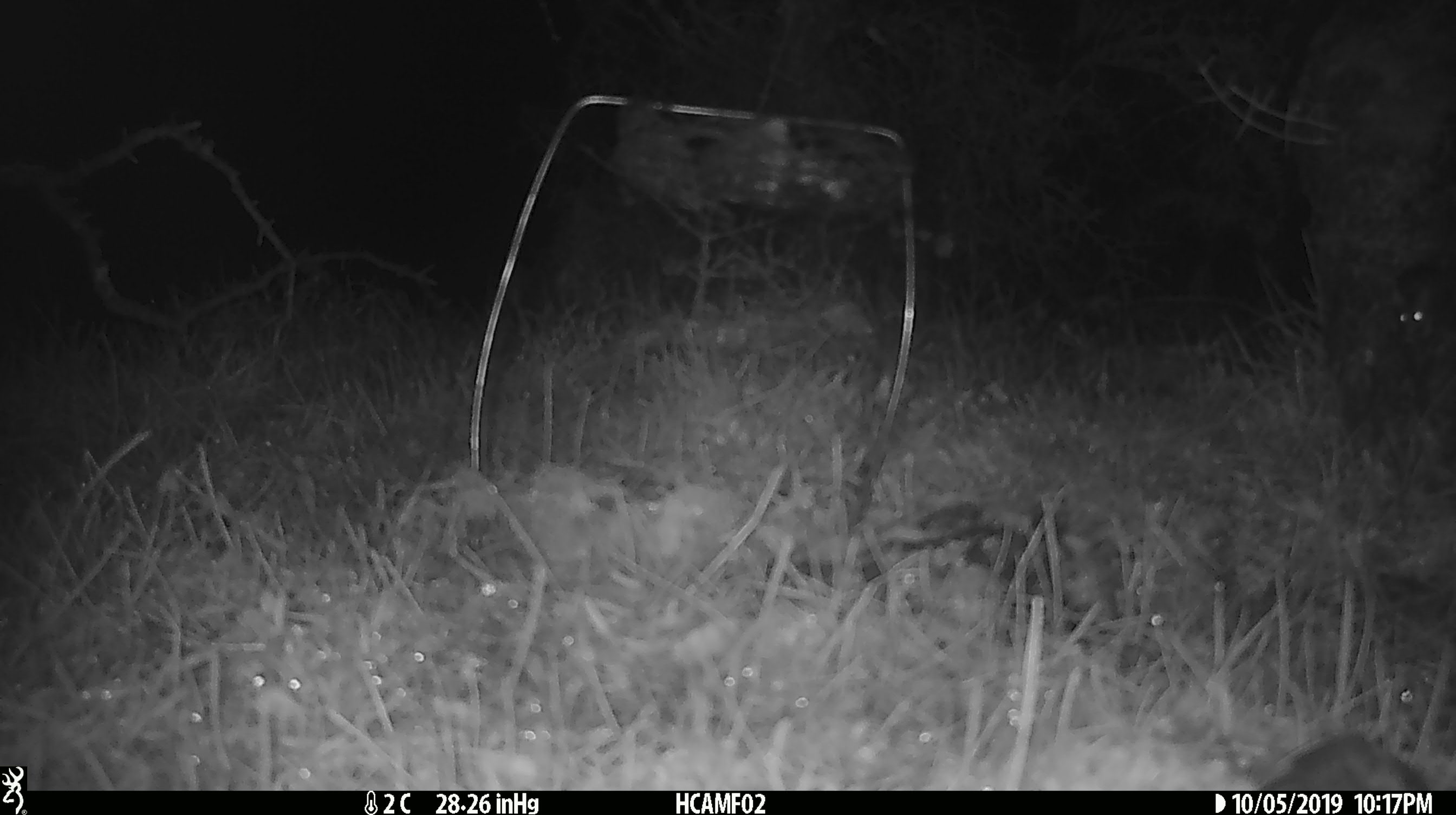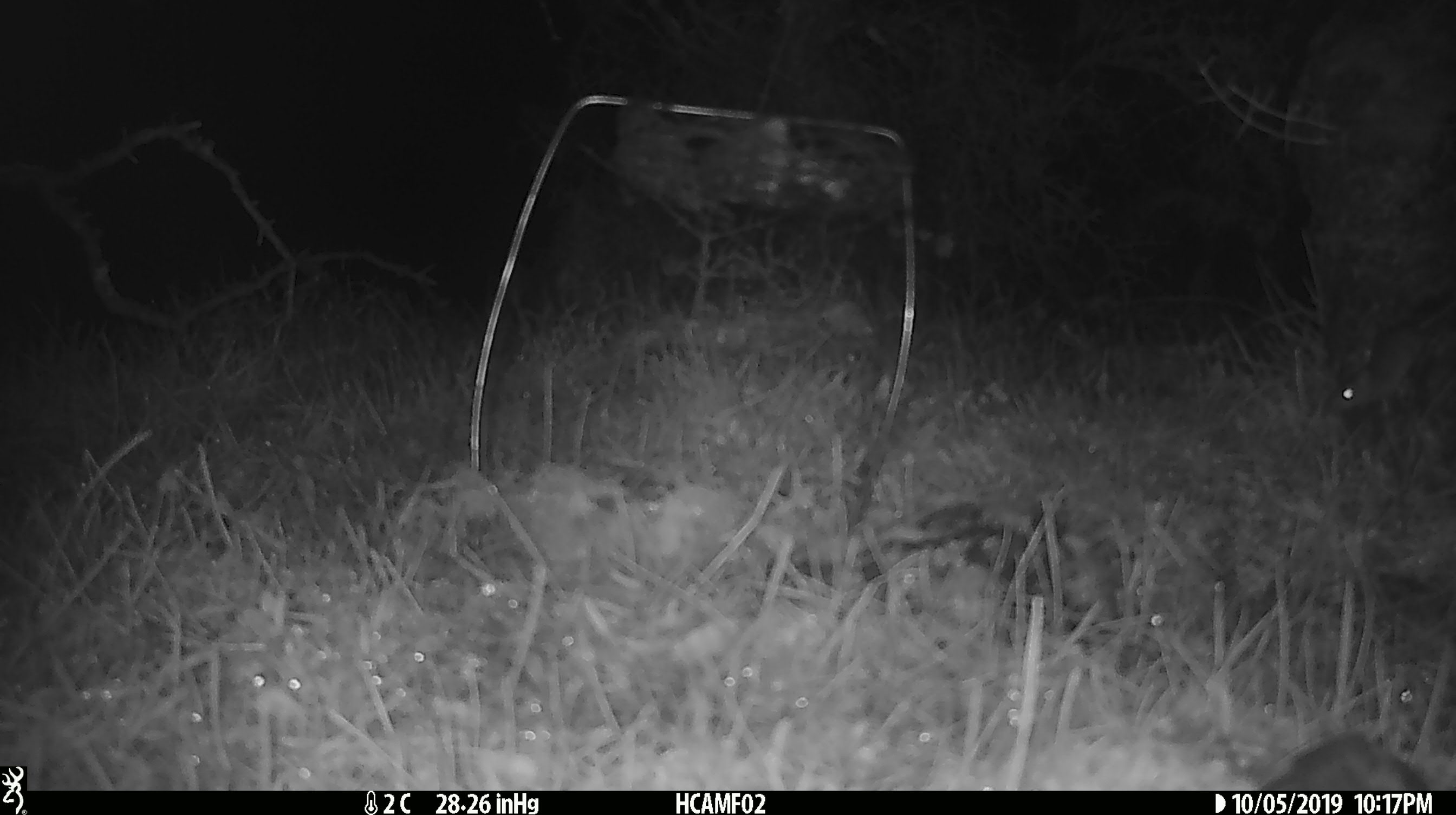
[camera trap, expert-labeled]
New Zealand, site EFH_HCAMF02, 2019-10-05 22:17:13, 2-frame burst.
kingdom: Animalia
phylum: Chordata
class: Mammalia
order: Rodentia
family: Muridae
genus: Mus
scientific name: Mus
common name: mouse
Mouse (Mus).